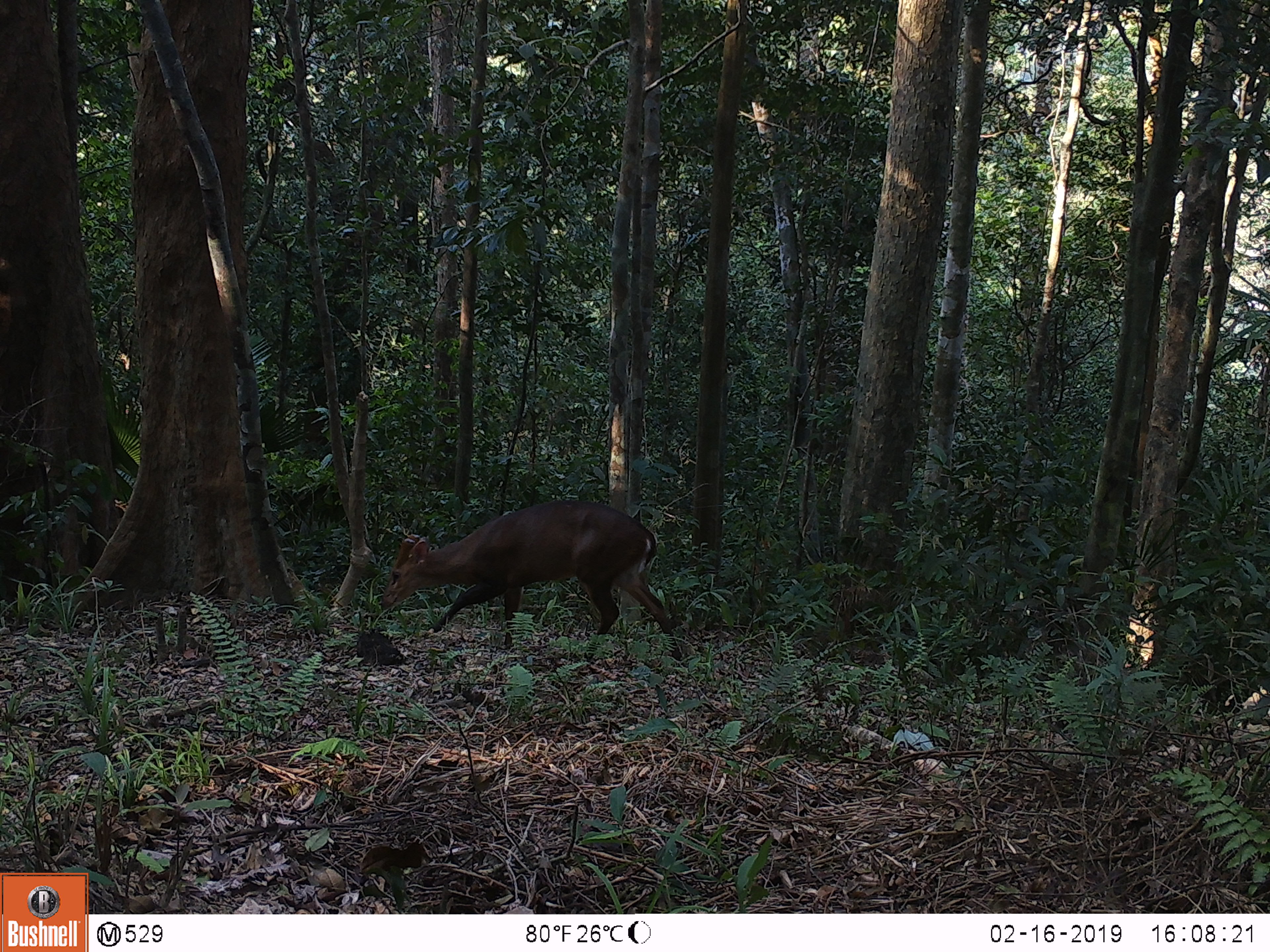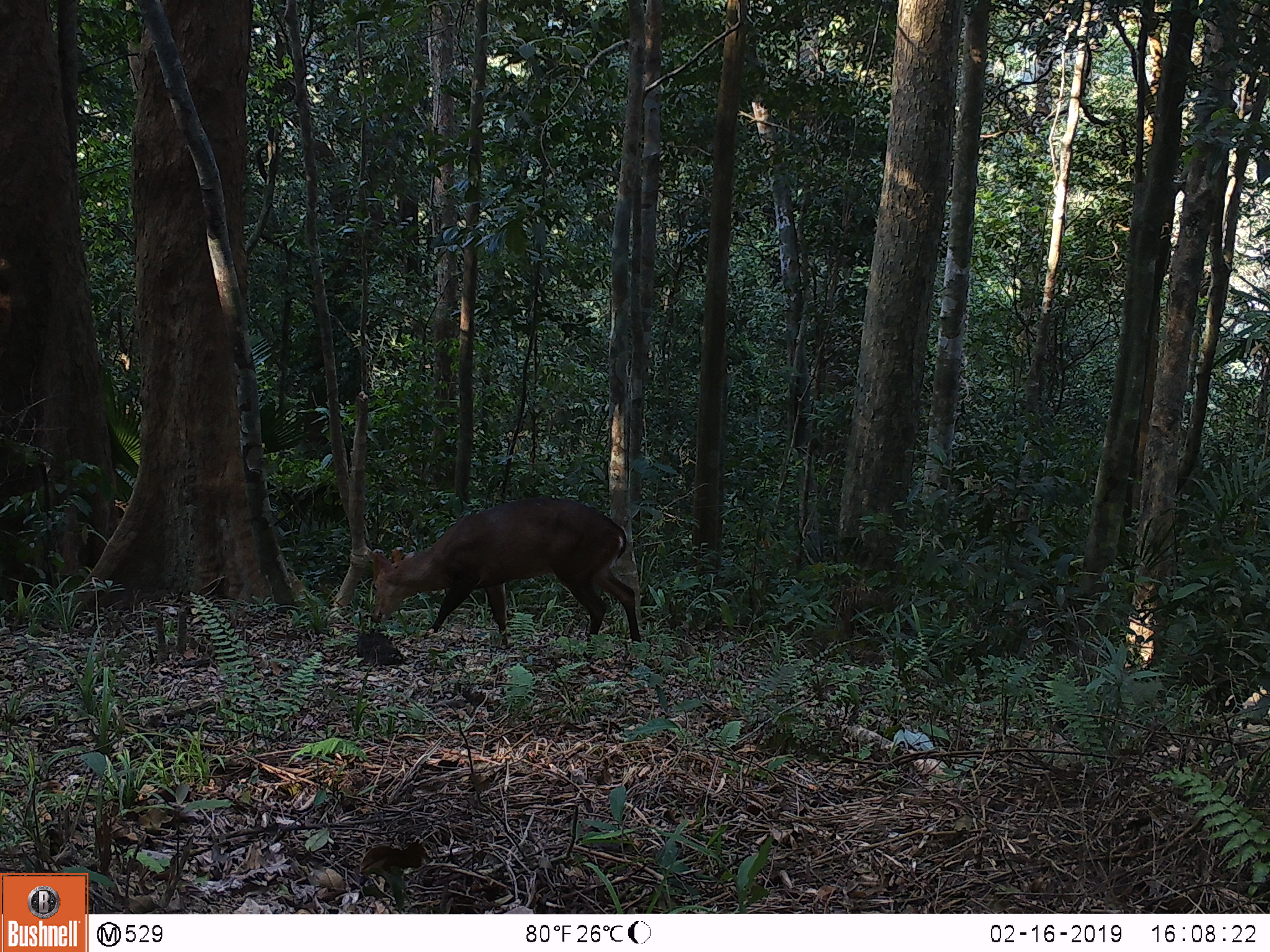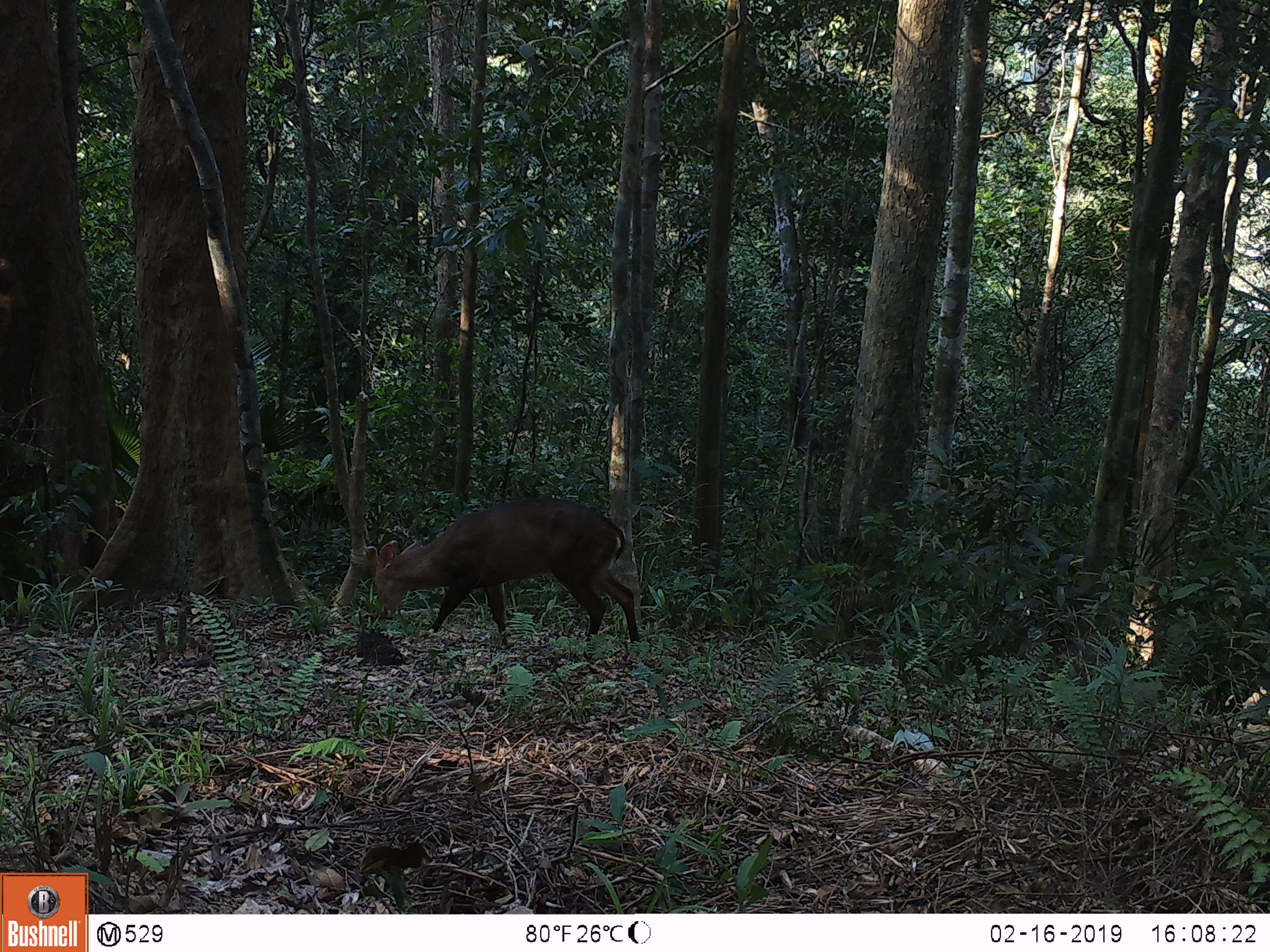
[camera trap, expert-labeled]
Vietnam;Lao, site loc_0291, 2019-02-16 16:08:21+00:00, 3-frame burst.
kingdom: Animalia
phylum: Chordata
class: Mammalia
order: Artiodactyla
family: Cervidae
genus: Muntiacus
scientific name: Muntiacus vuquangensis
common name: large-antlered muntjac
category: large antlered muntjac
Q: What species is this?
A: Large antlered muntjac (large-antlered muntjac) (Muntiacus vuquangensis).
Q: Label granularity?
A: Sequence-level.